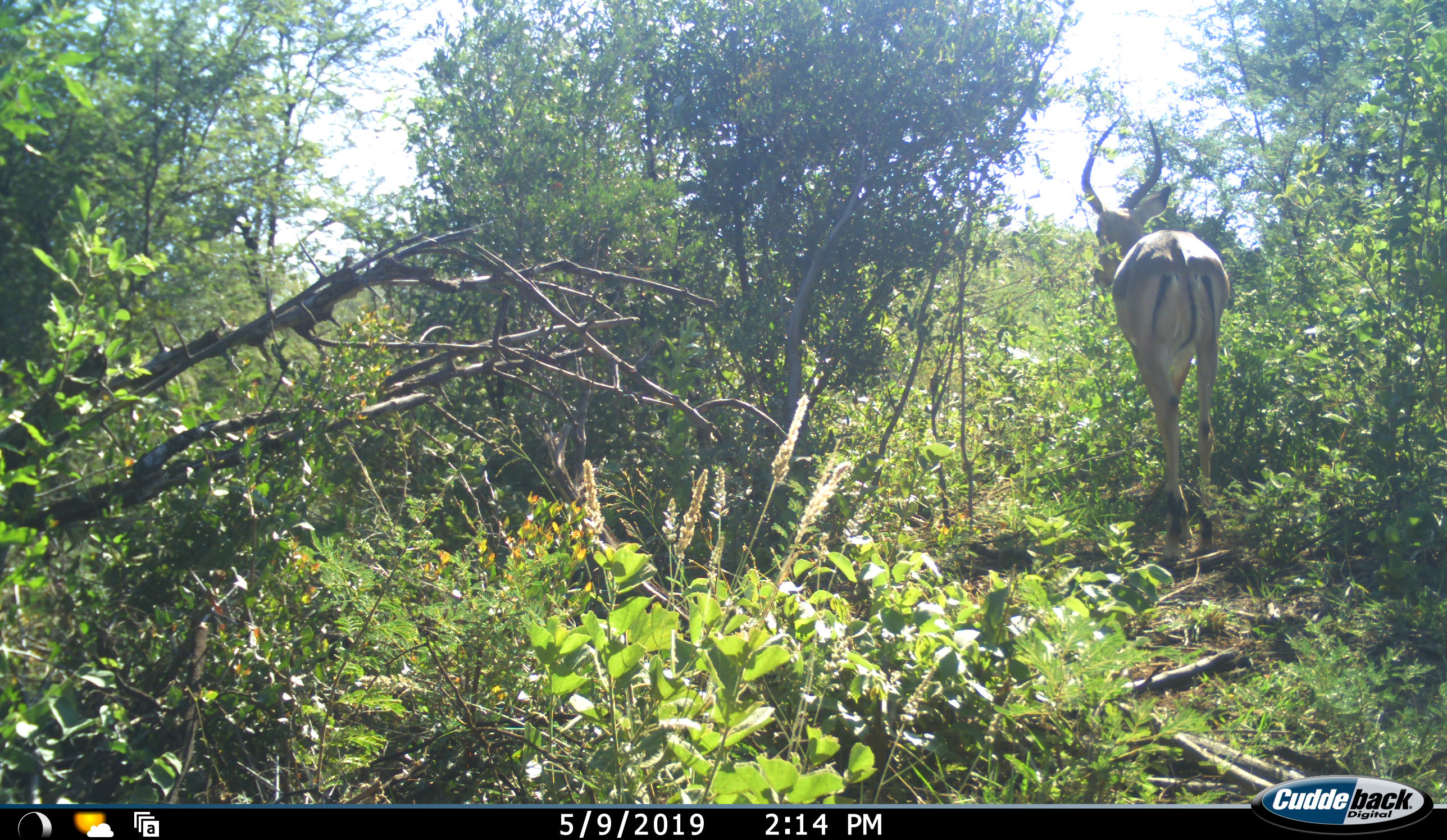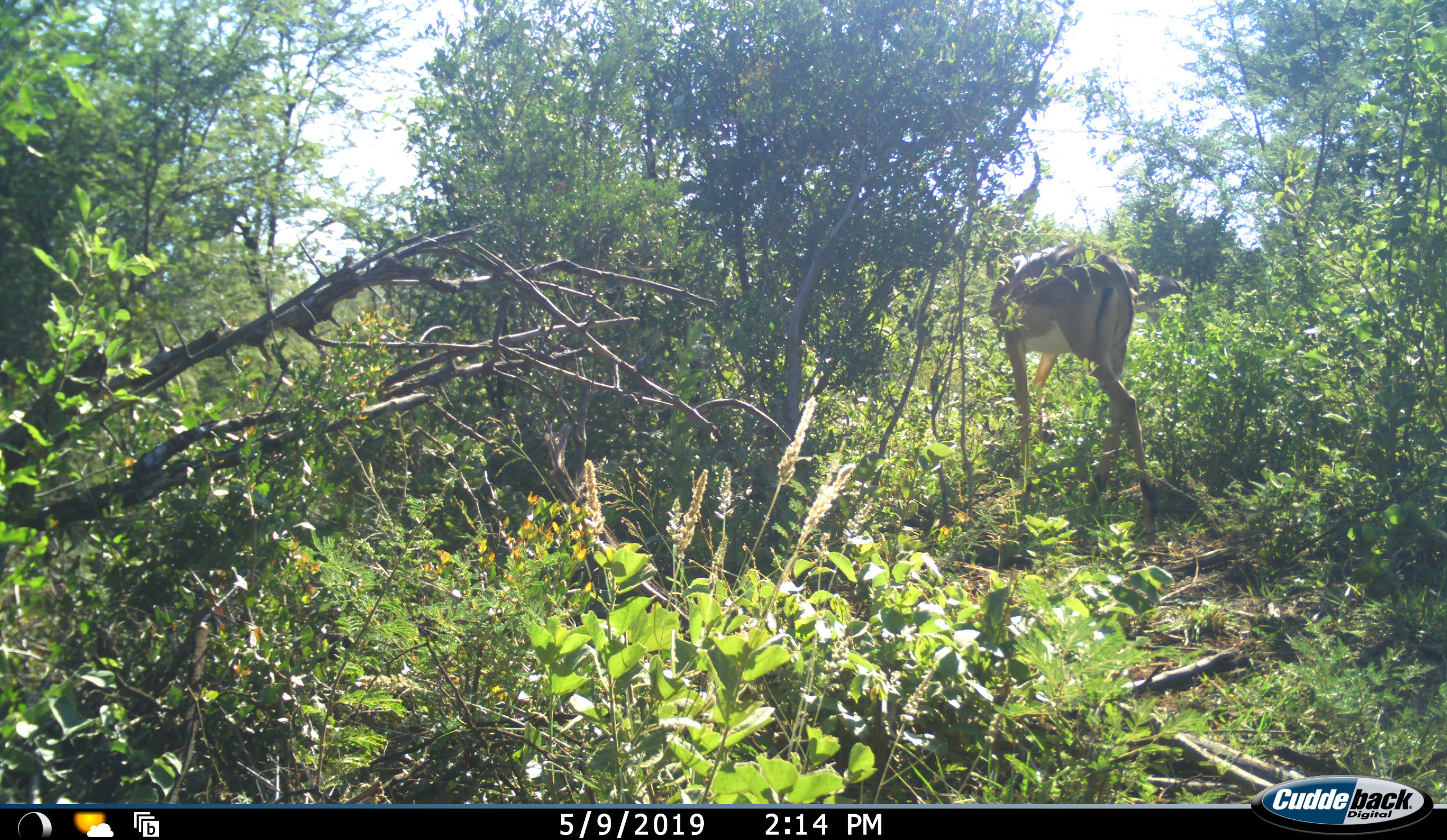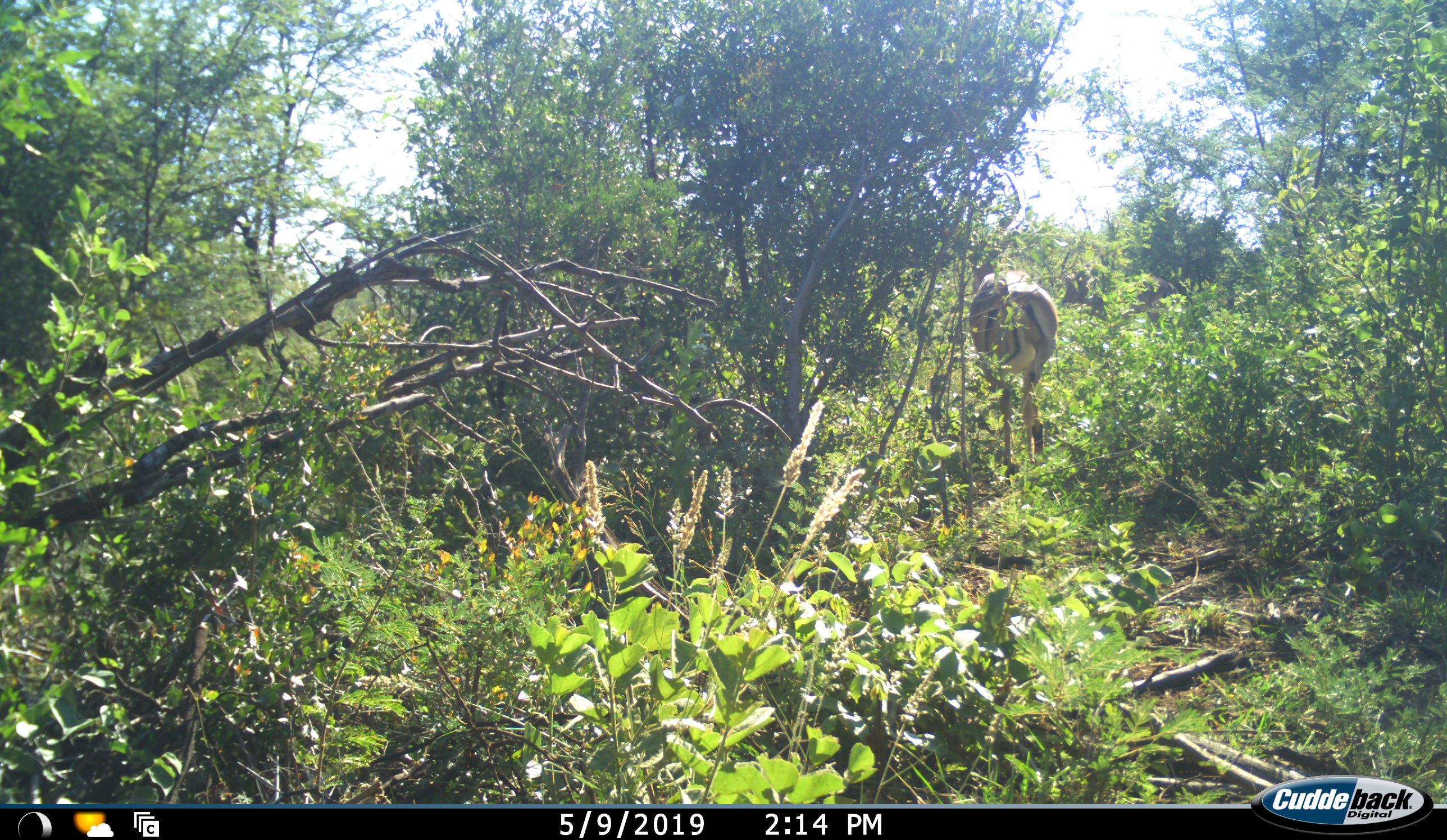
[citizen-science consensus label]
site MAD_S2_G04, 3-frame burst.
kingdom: Animalia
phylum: Chordata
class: Mammalia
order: Artiodactyla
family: Bovidae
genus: Aepyceros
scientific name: Aepyceros melampus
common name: impala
Impala (Aepyceros melampus), count 1. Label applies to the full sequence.